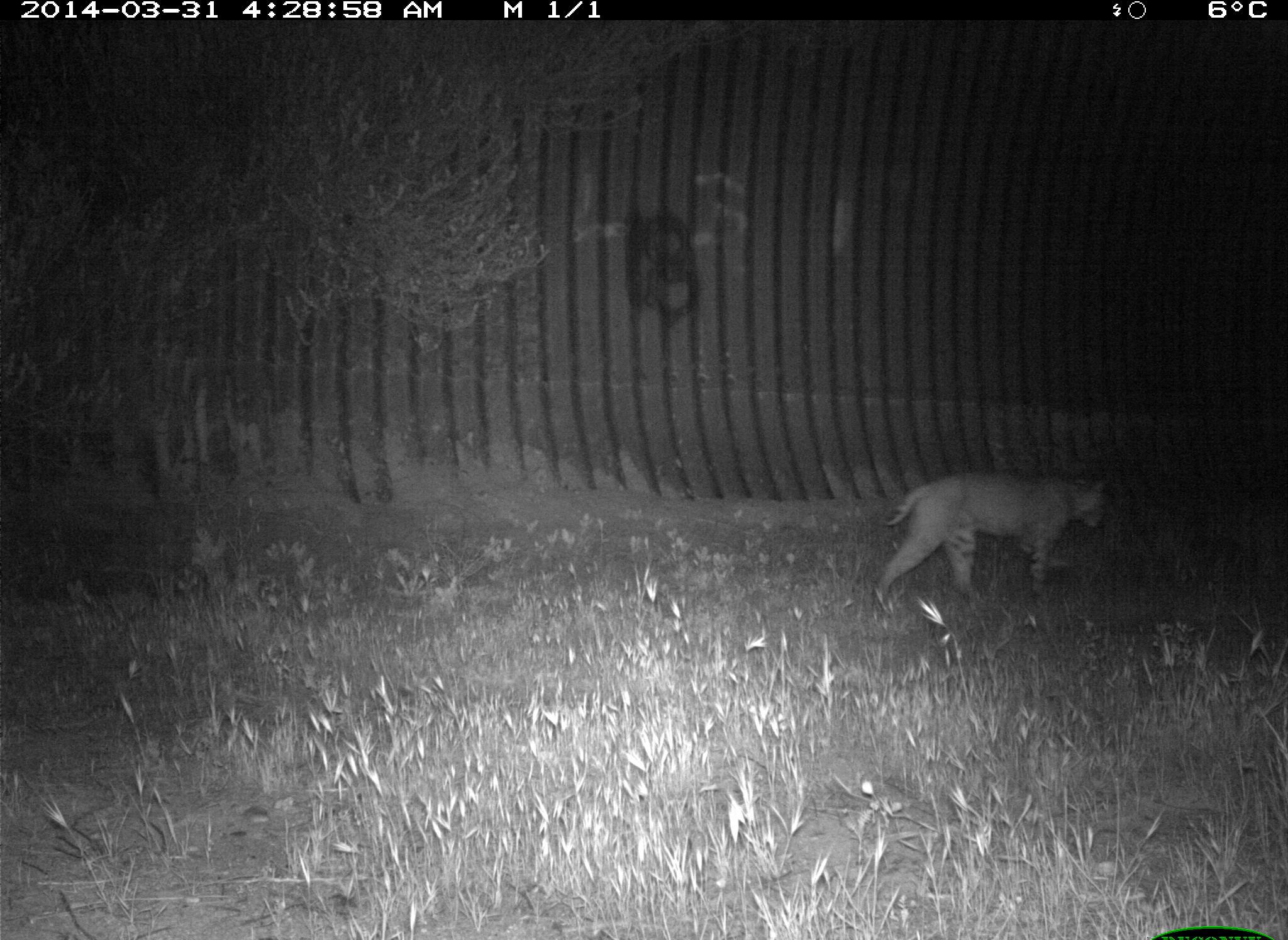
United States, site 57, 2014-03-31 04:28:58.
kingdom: Animalia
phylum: Chordata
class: Mammalia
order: Carnivora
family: Felidae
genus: Lynx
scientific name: Lynx rufus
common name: bobcat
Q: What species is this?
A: Bobcat (Lynx rufus).